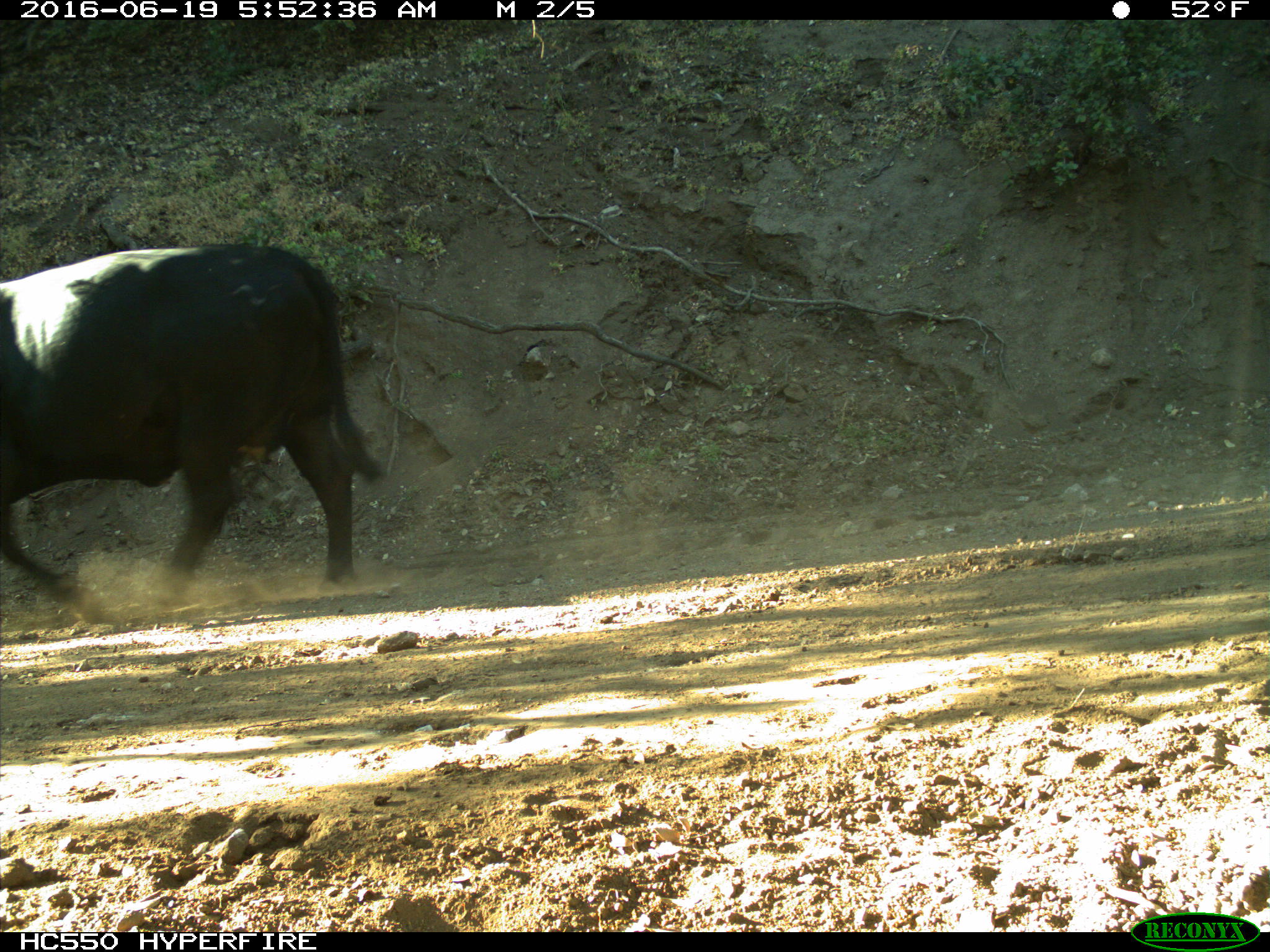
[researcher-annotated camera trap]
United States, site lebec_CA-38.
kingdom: Animalia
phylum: Chordata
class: Mammalia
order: Artiodactyla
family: Bovidae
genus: Bos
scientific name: Bos taurus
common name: domestic cow